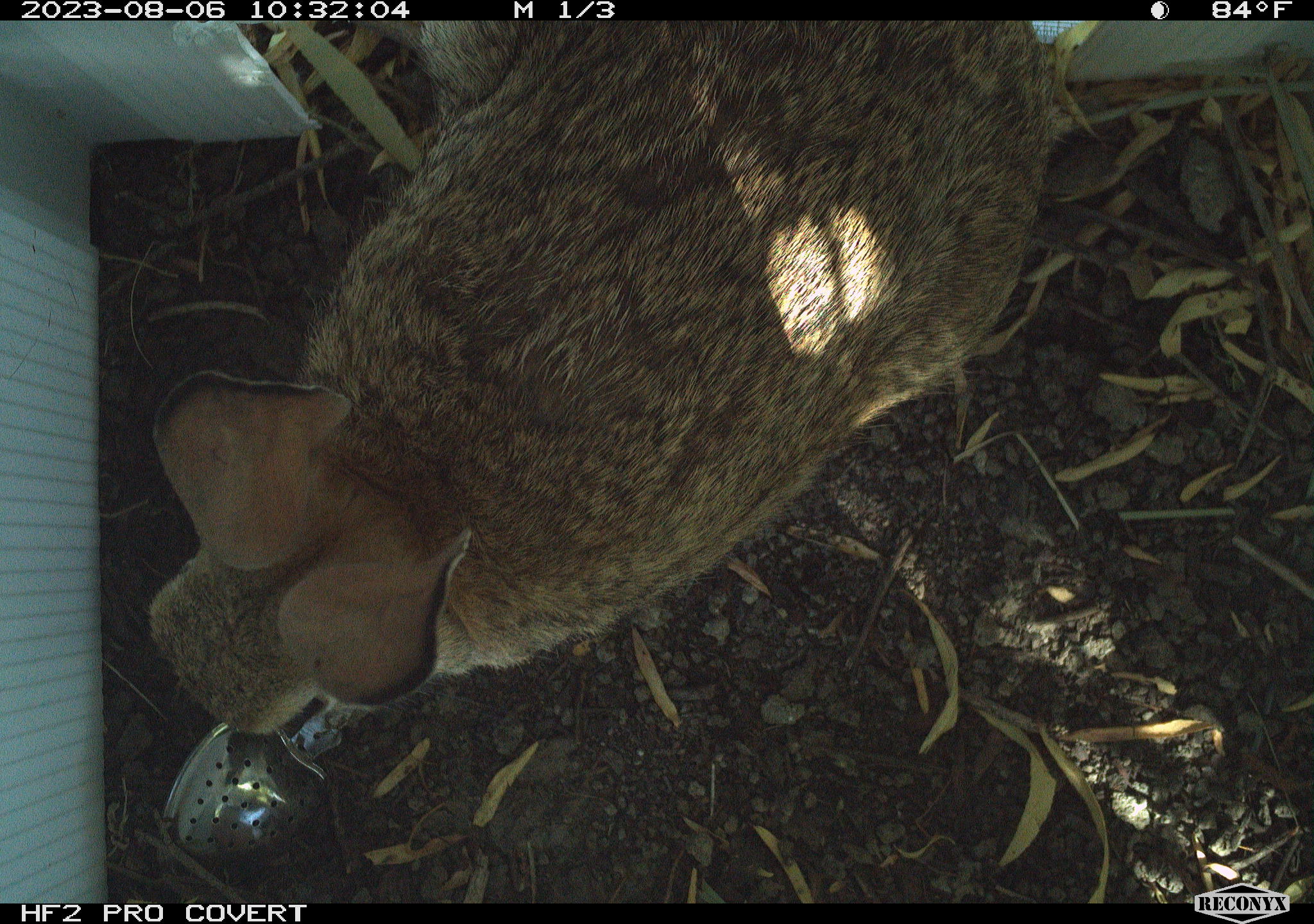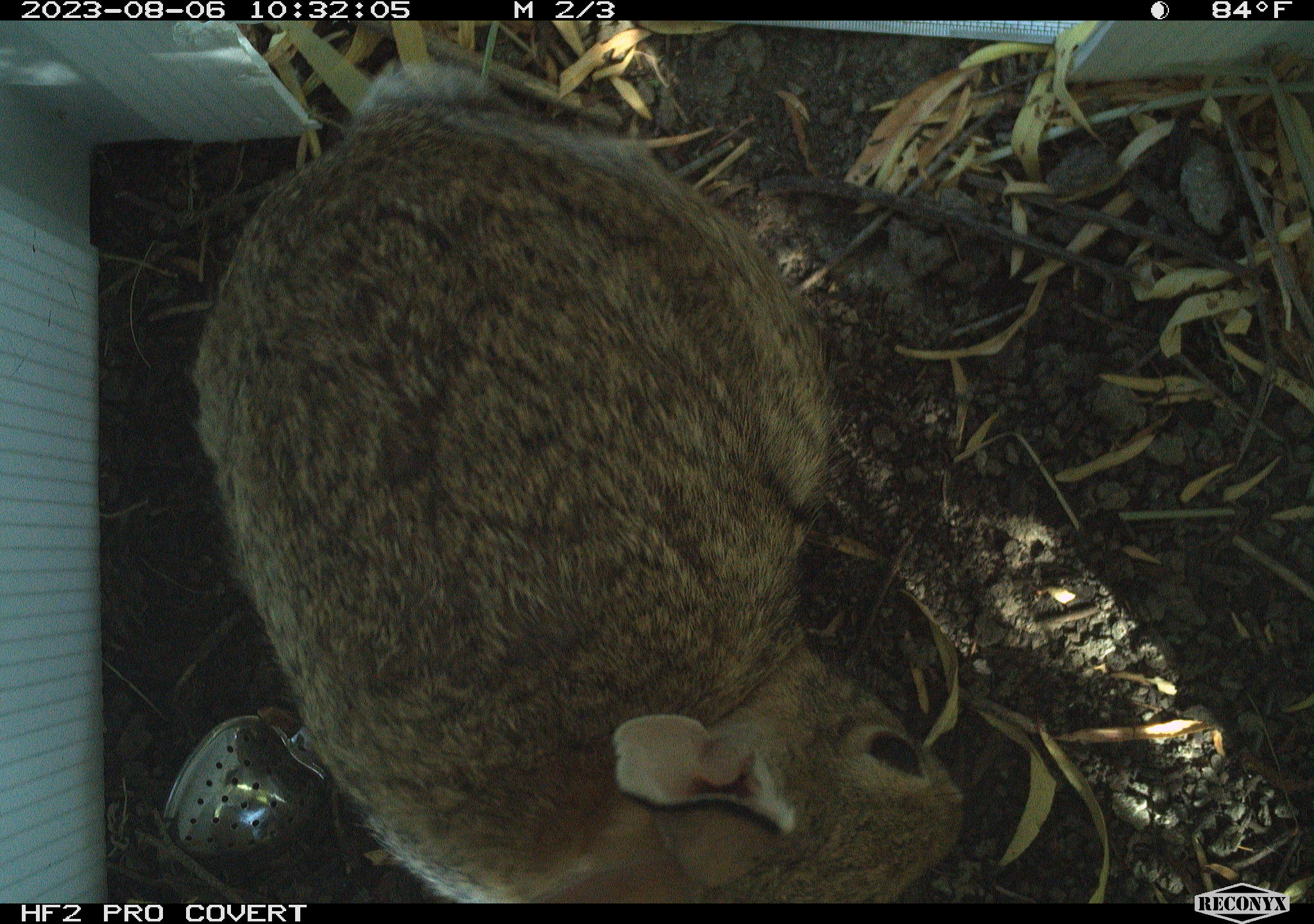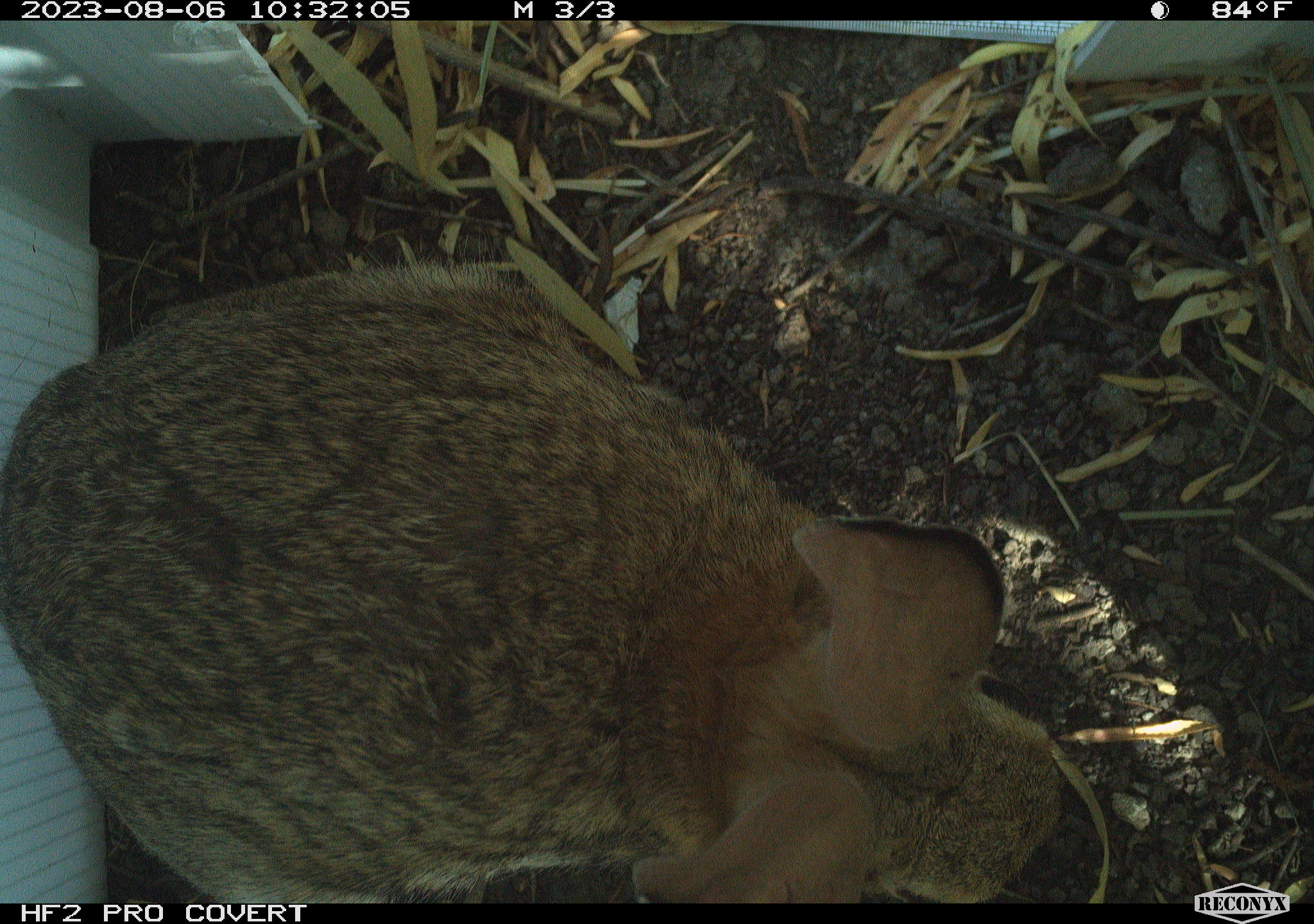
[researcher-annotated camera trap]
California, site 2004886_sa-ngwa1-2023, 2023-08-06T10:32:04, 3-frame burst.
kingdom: Animalia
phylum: Chordata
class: Mammalia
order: Lagomorpha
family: Leporidae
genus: Sylvilagus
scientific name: Sylvilagus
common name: cottontail rabbits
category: sylvilagus species